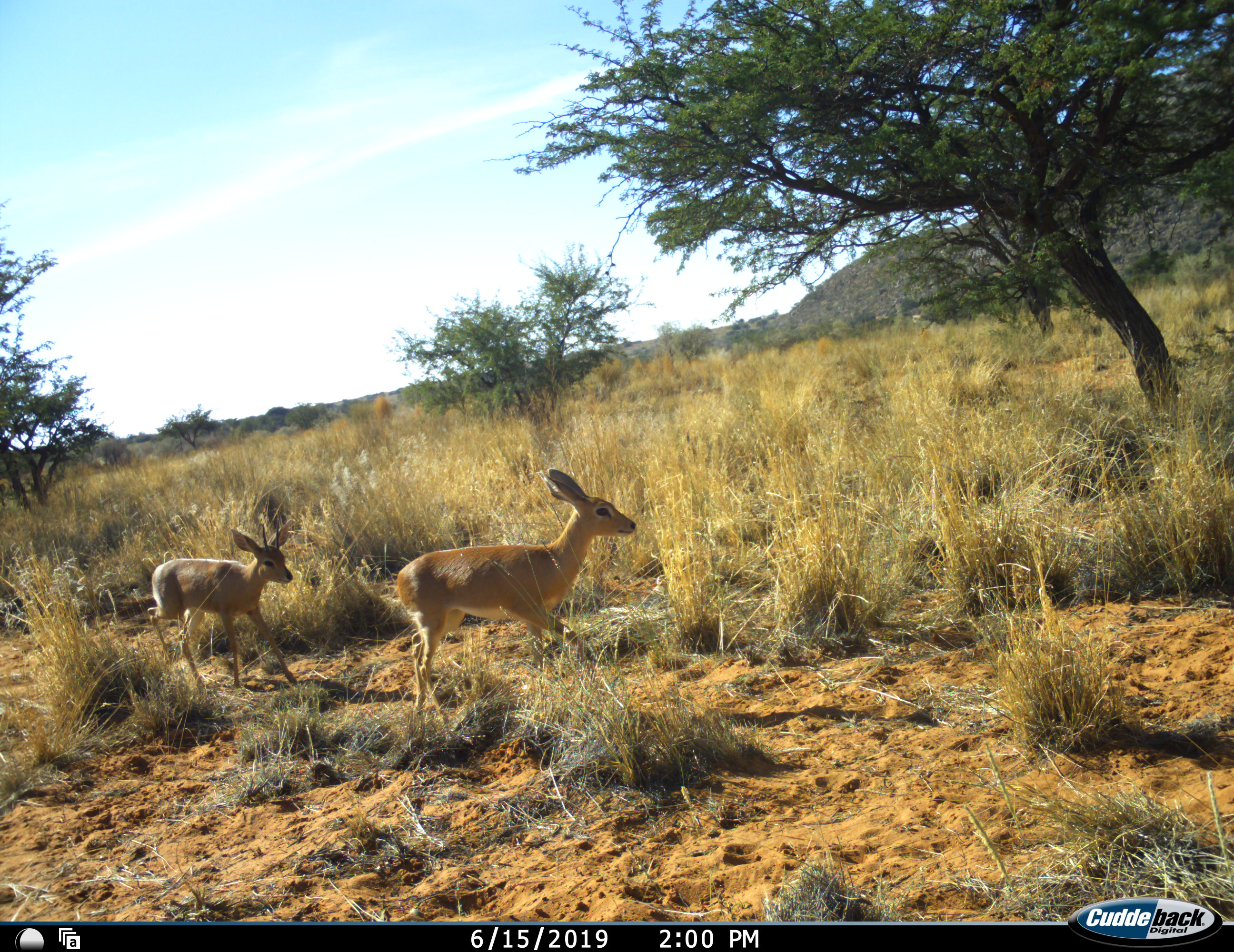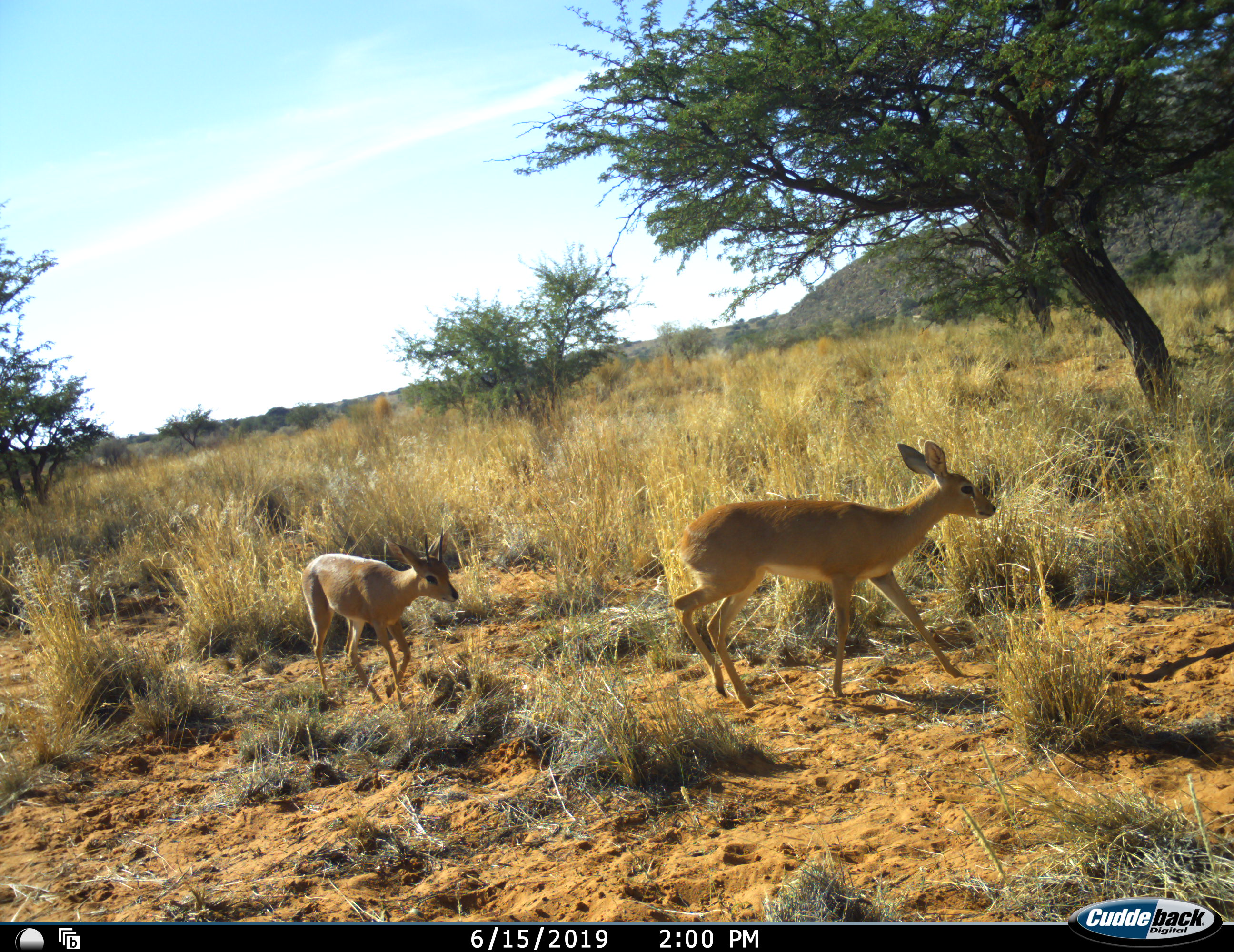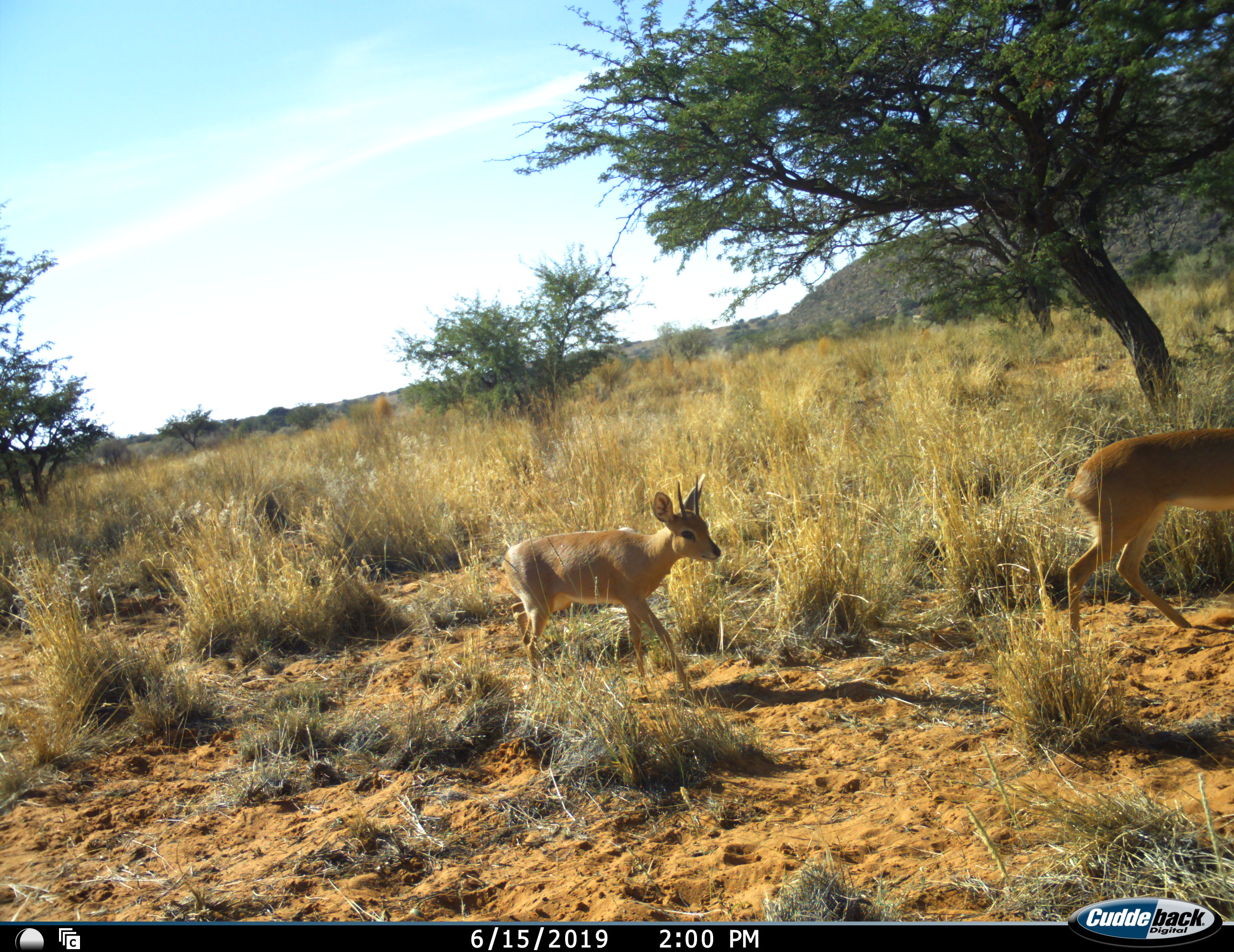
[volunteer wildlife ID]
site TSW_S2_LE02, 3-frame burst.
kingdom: Animalia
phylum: Chordata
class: Mammalia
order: Artiodactyla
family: Bovidae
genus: Raphicerus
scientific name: Raphicerus campestris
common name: steenbok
Steenbok (Raphicerus campestris), count 2. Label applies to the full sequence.